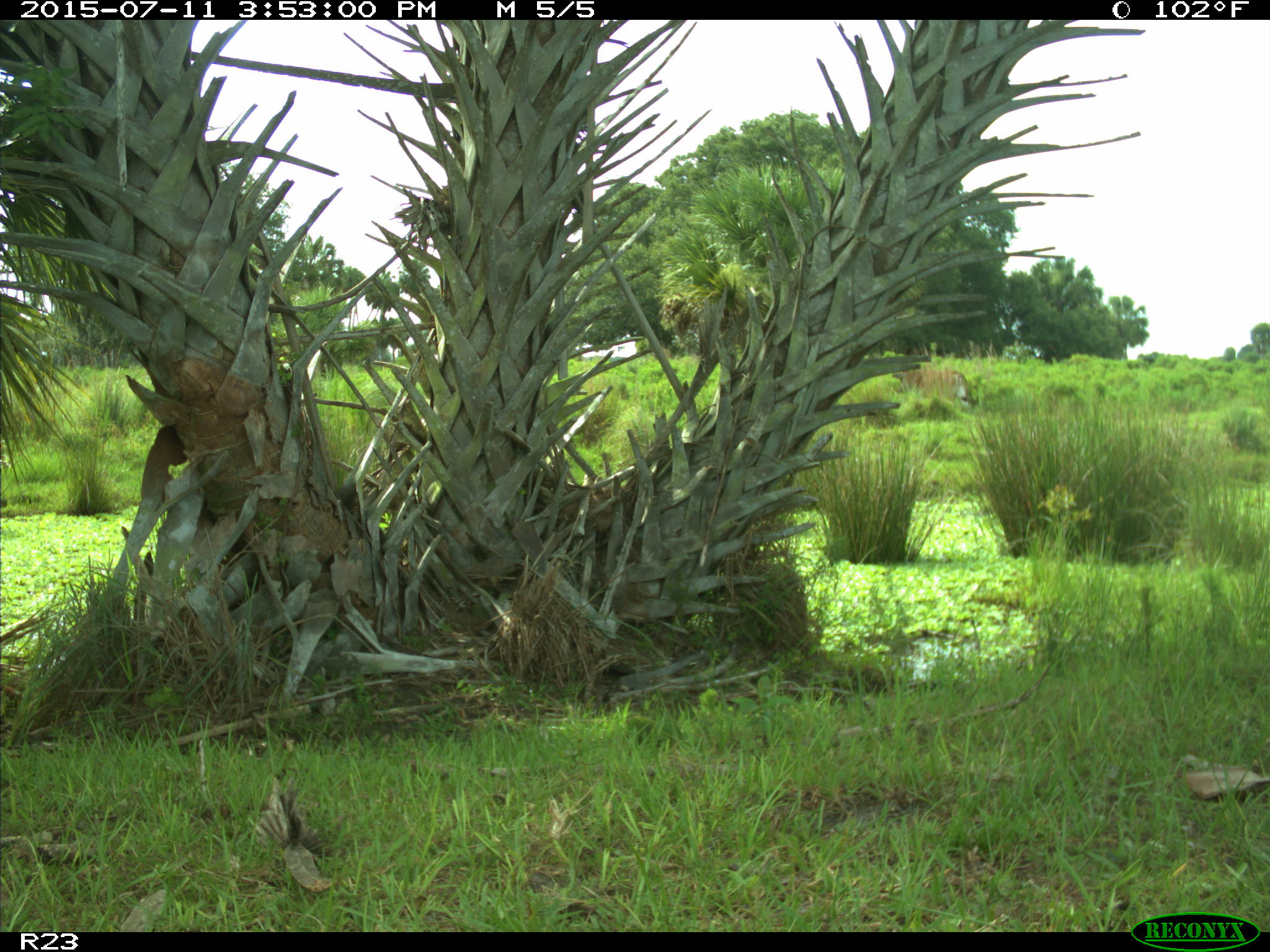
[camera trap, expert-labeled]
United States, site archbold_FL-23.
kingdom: Animalia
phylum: Chordata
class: Mammalia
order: Artiodactyla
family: Bovidae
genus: Bos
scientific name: Bos taurus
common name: domestic cow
Bos taurus (domestic cow).